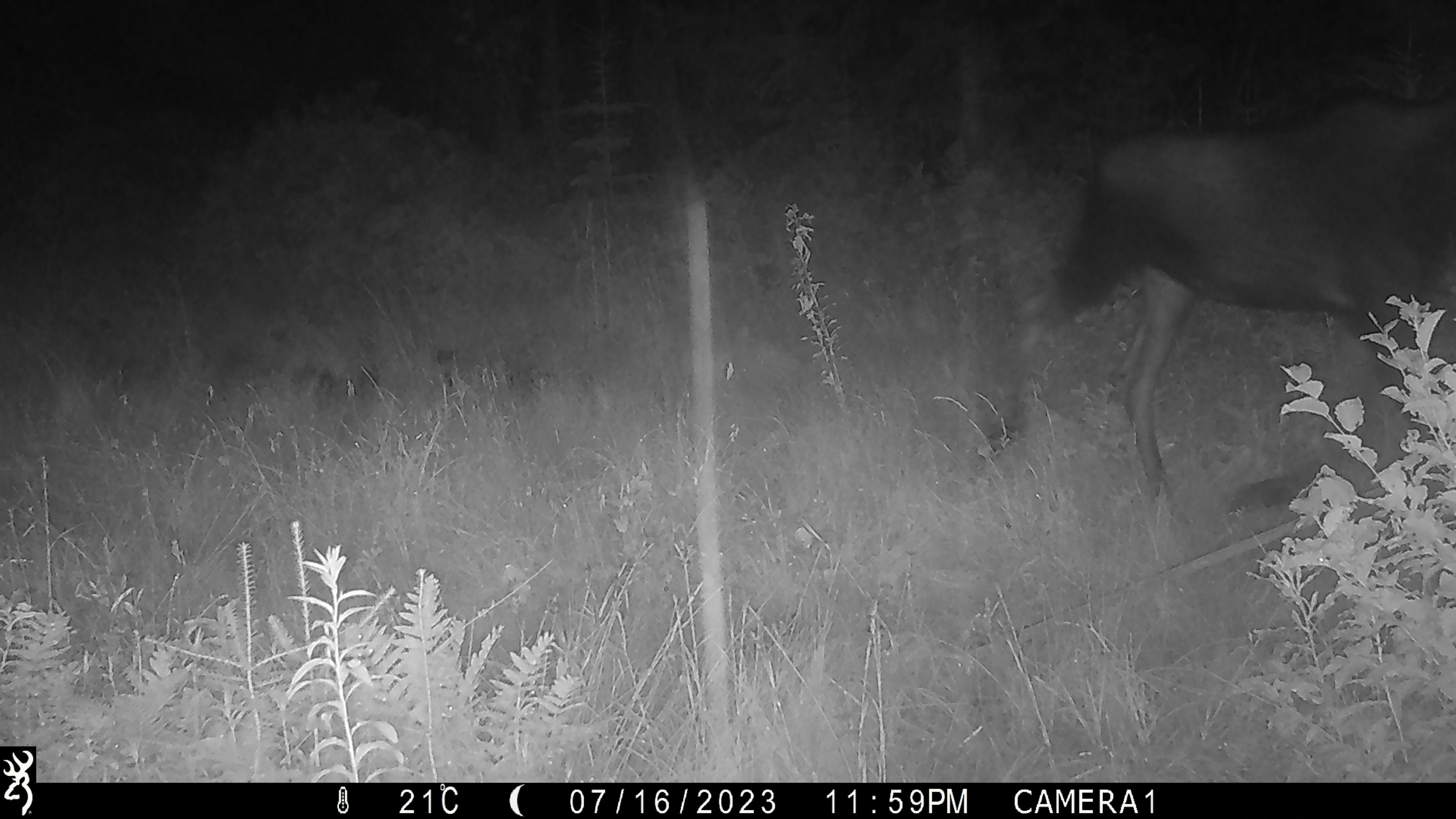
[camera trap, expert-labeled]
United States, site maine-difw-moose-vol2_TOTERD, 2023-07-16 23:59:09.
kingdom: Animalia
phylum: Chordata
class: Mammalia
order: Artiodactyla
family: Cervidae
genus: Alces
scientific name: Alces alces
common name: moose